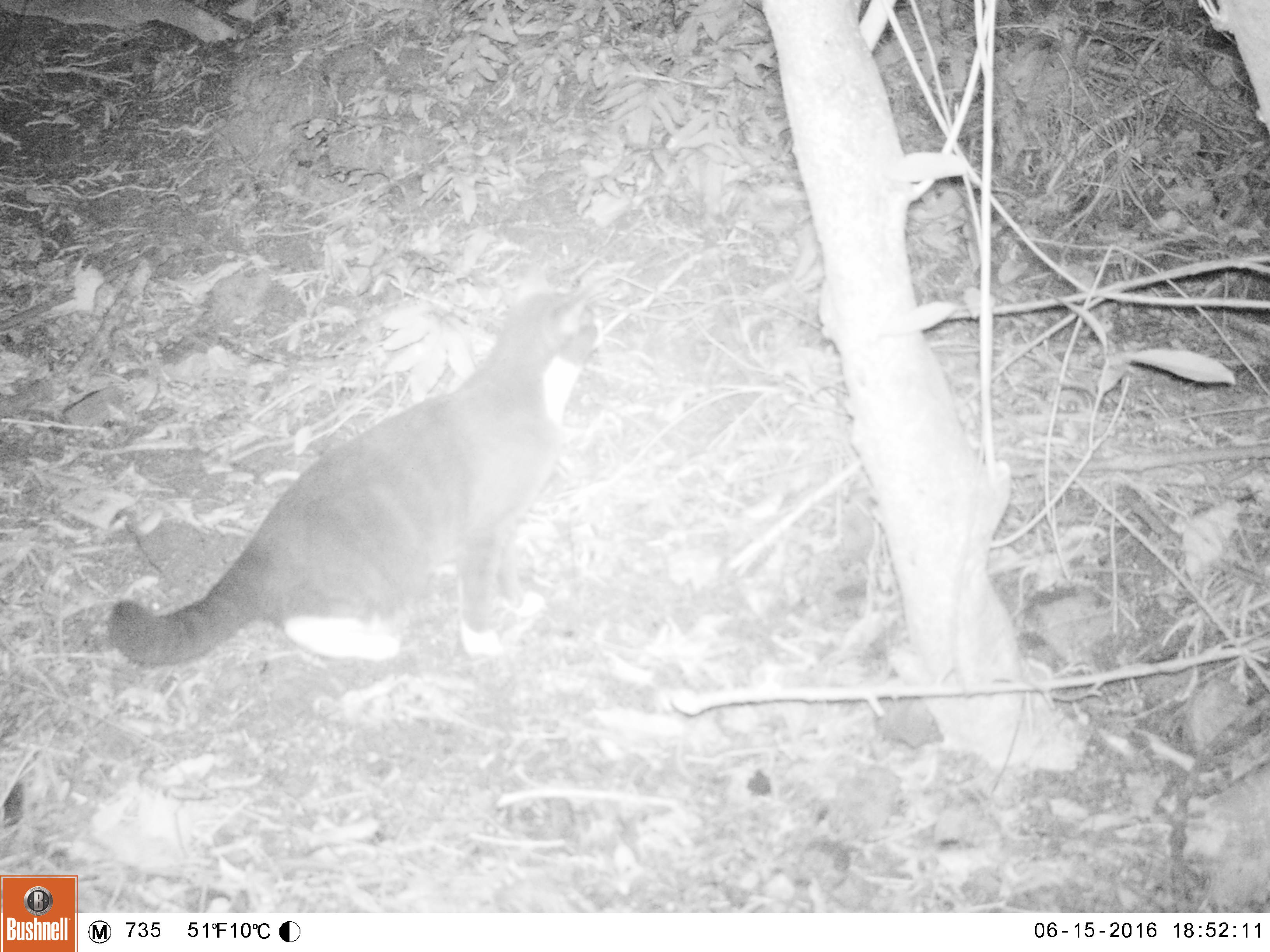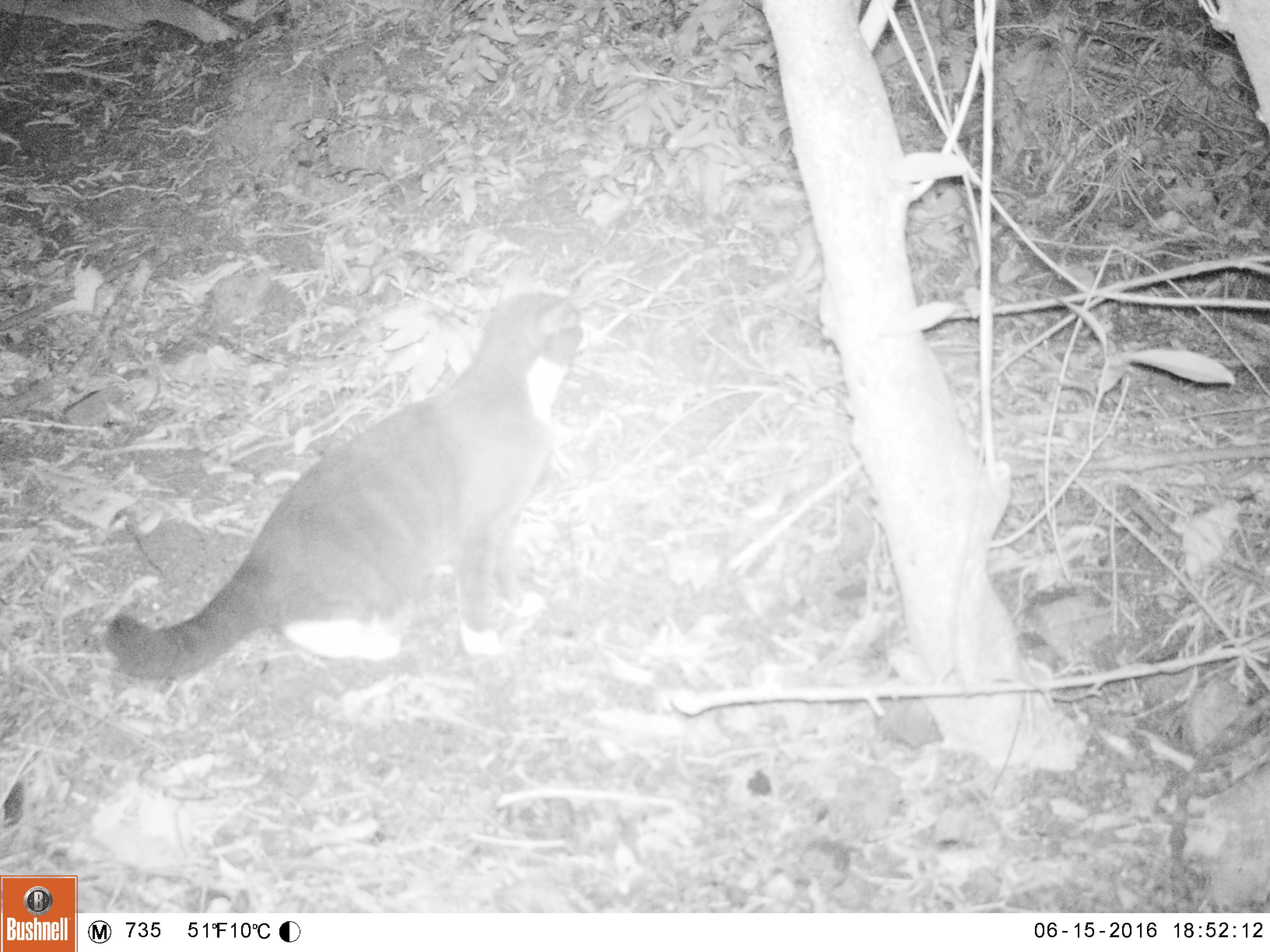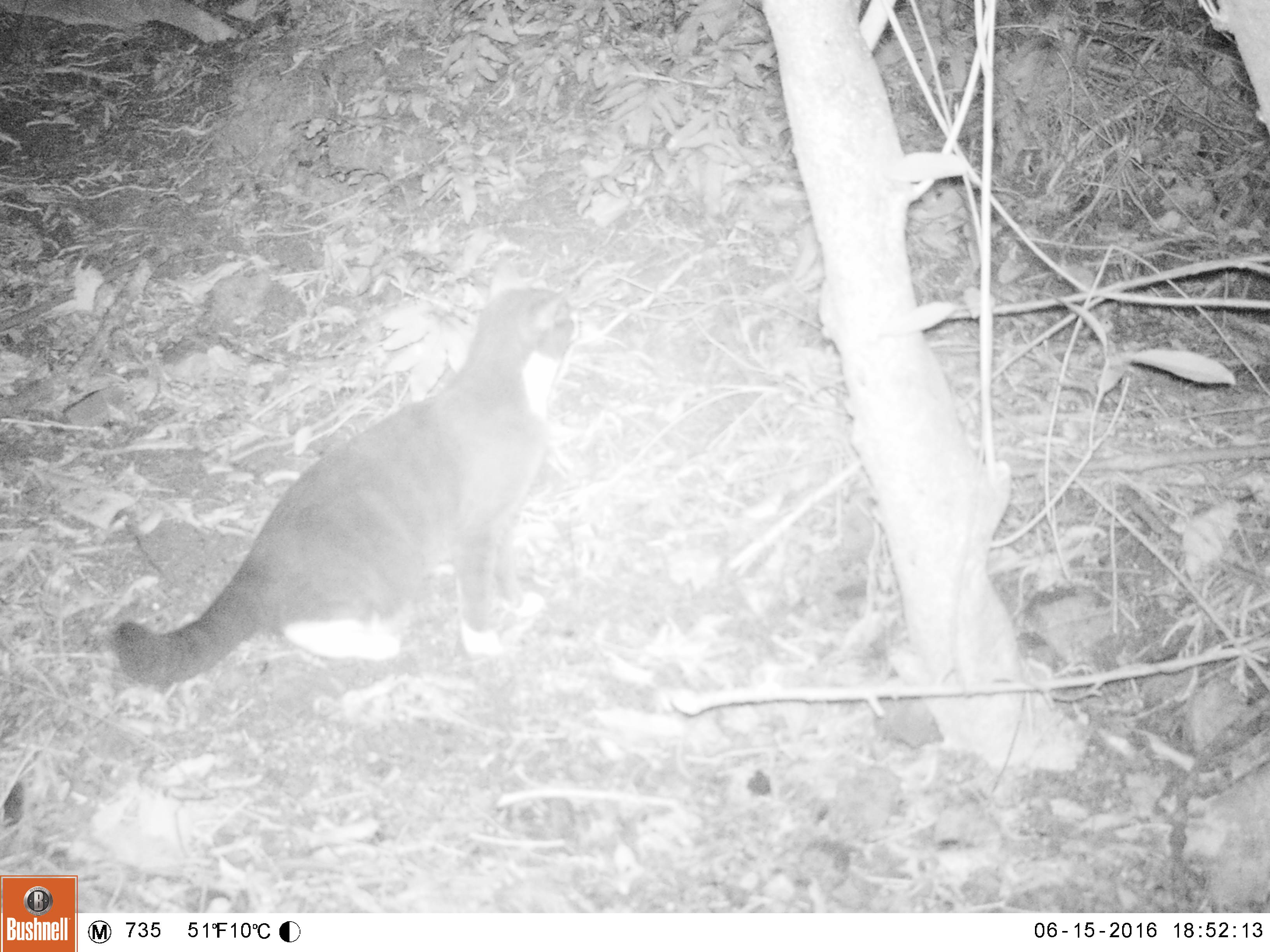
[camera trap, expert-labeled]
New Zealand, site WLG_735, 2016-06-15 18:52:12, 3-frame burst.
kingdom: Animalia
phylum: Chordata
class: Mammalia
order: Carnivora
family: Felidae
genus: Felis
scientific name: Felis catus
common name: domestic cat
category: cat